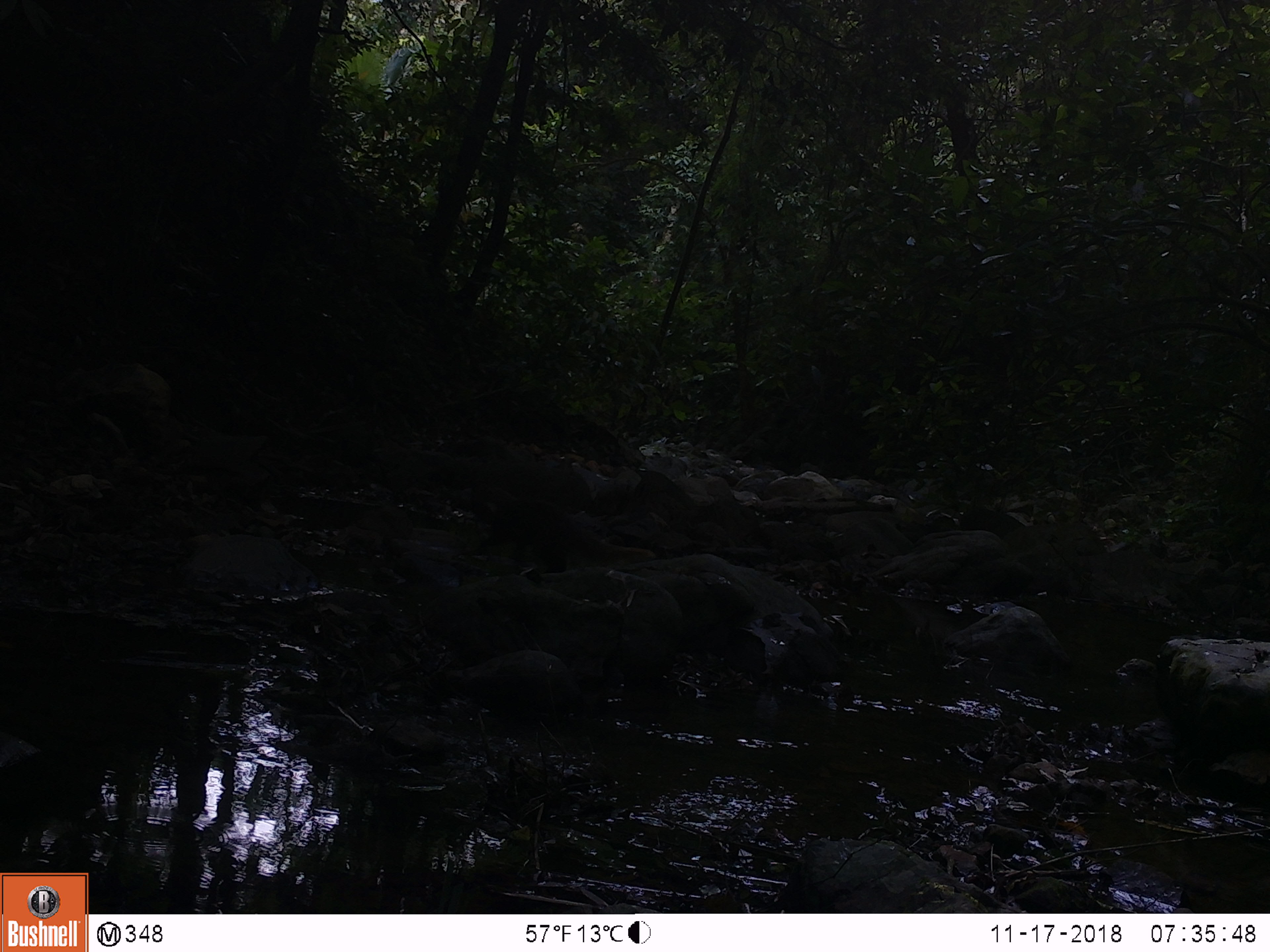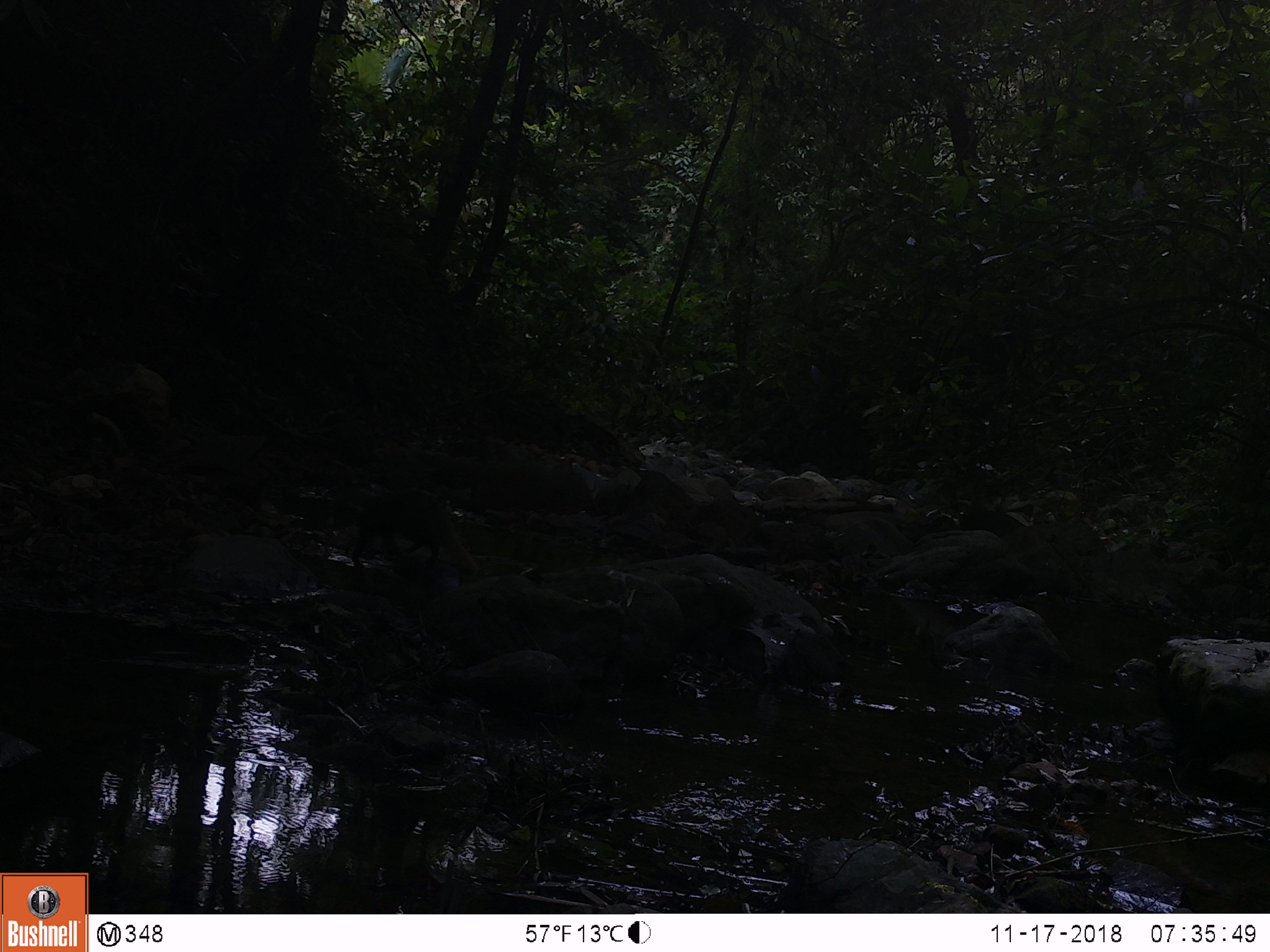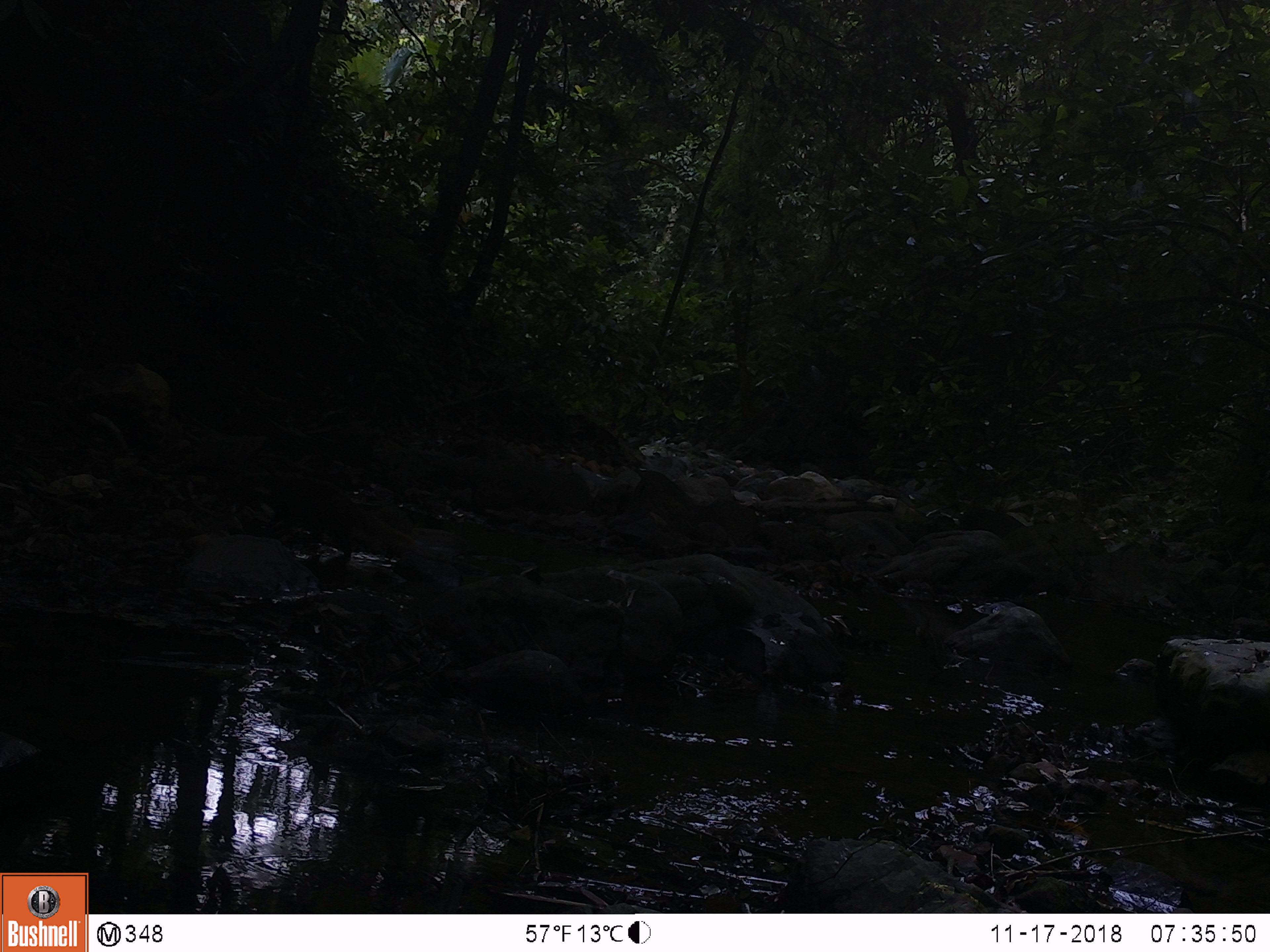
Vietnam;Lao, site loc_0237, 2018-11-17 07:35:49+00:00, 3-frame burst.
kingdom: Animalia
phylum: Chordata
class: Mammalia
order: Carnivora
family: Herpestidae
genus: Urva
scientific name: Urva urva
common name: crab-eating mongoose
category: crab eating mongoose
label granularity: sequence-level